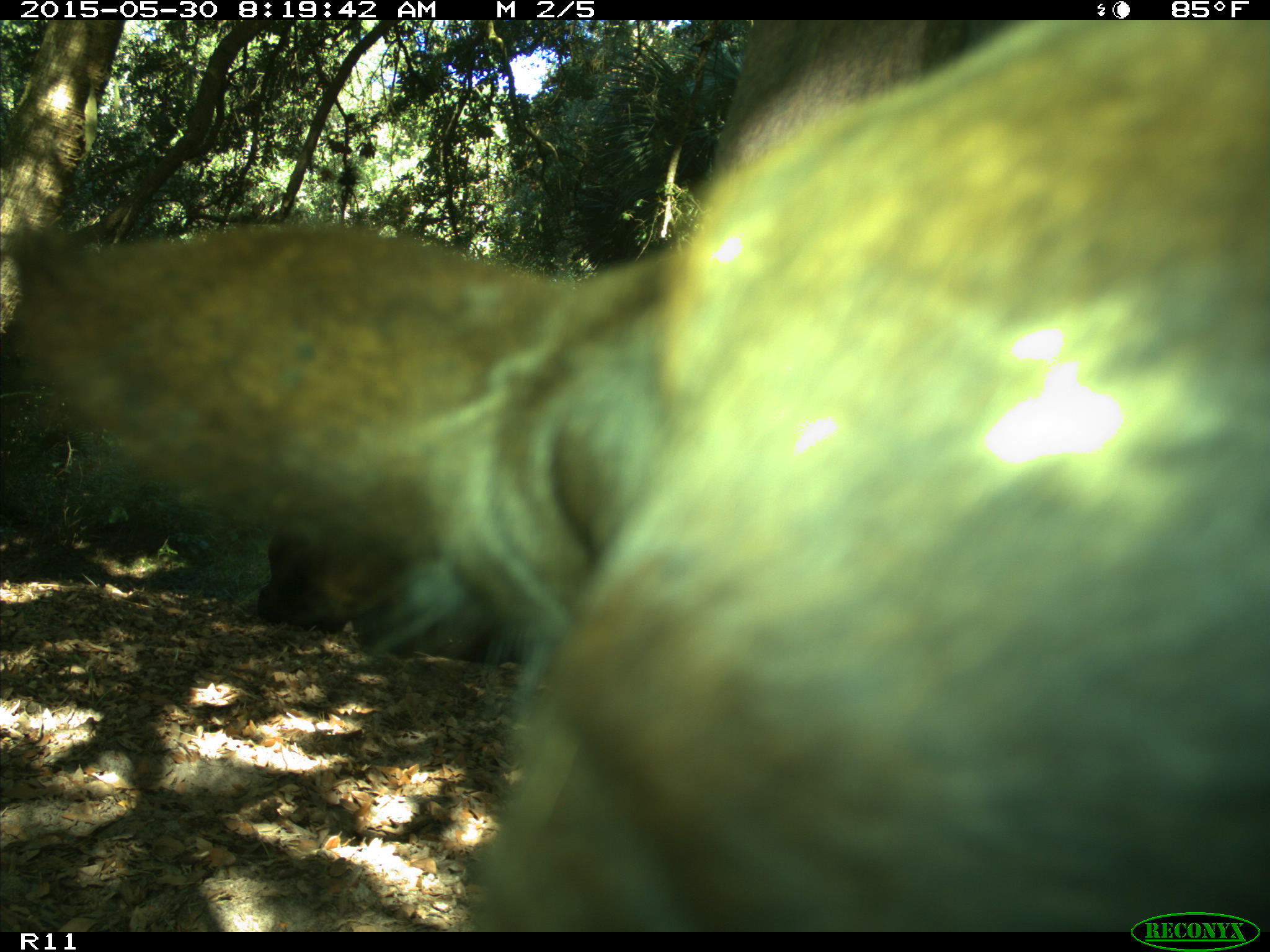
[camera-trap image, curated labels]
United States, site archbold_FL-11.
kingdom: Animalia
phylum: Chordata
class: Mammalia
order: Artiodactyla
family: Bovidae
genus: Bos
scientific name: Bos taurus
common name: domestic cow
Bos taurus (domestic cow).